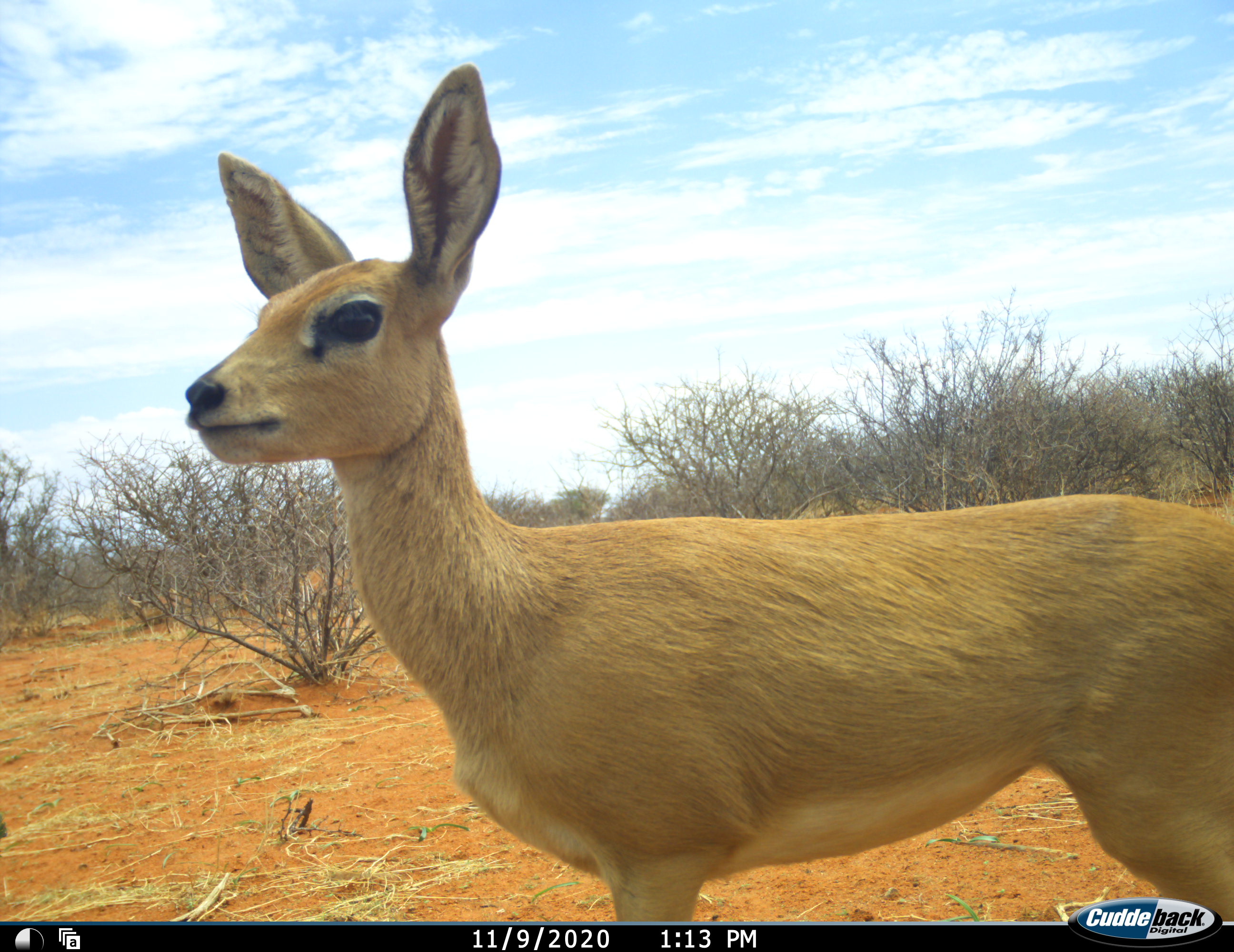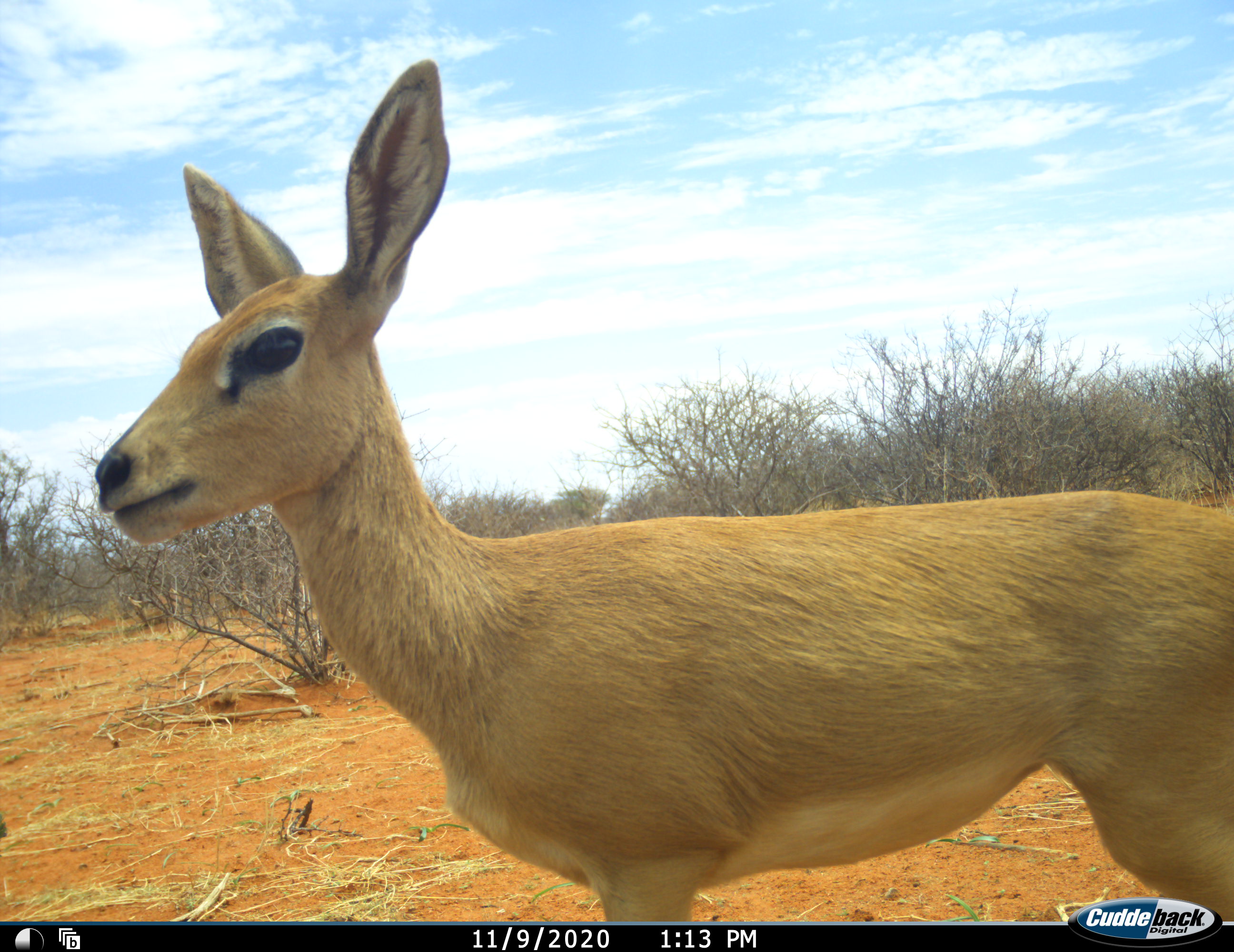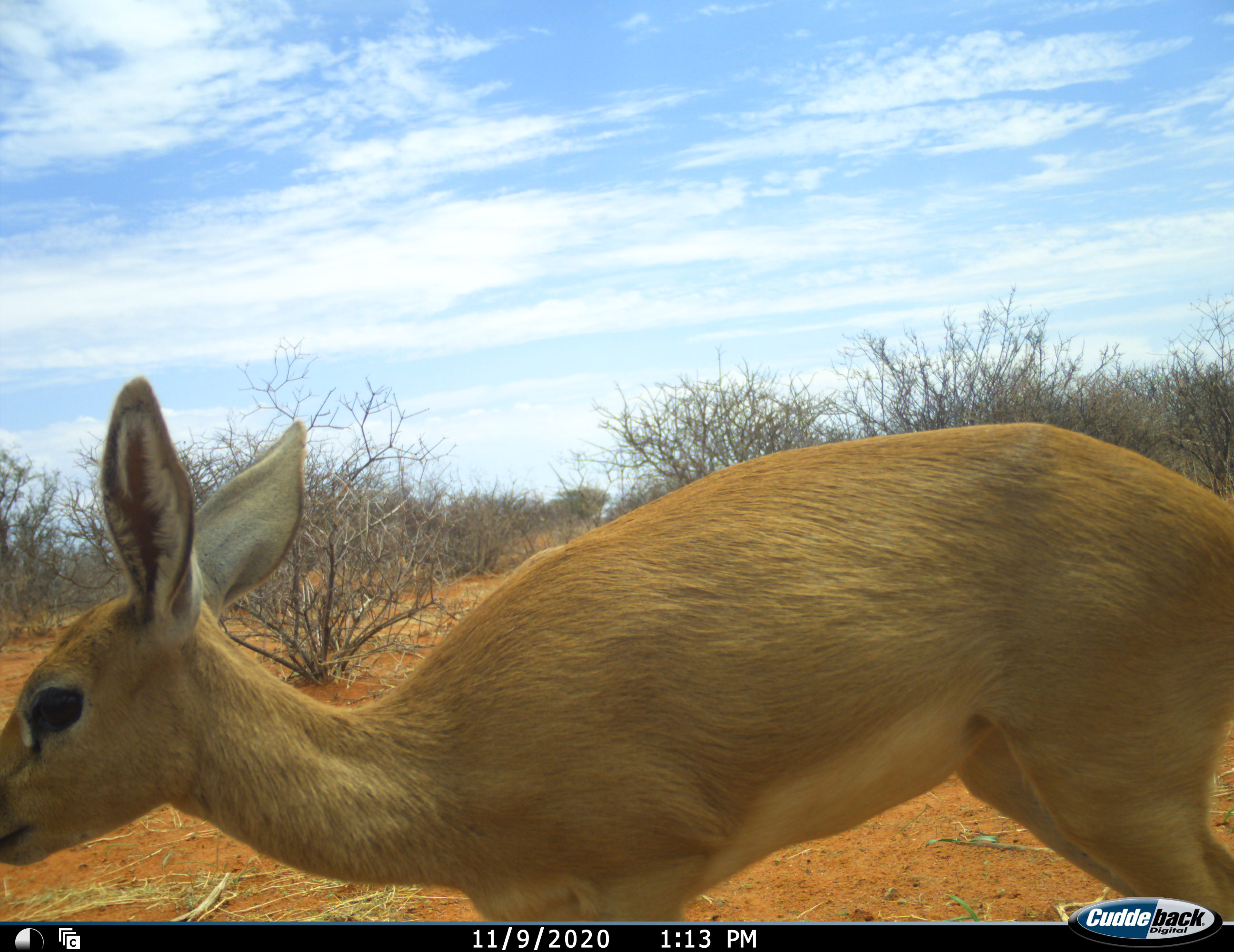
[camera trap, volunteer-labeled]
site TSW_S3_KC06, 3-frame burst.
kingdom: Animalia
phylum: Chordata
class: Mammalia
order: Artiodactyla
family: Bovidae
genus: Raphicerus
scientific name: Raphicerus campestris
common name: steenbok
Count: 1.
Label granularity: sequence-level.